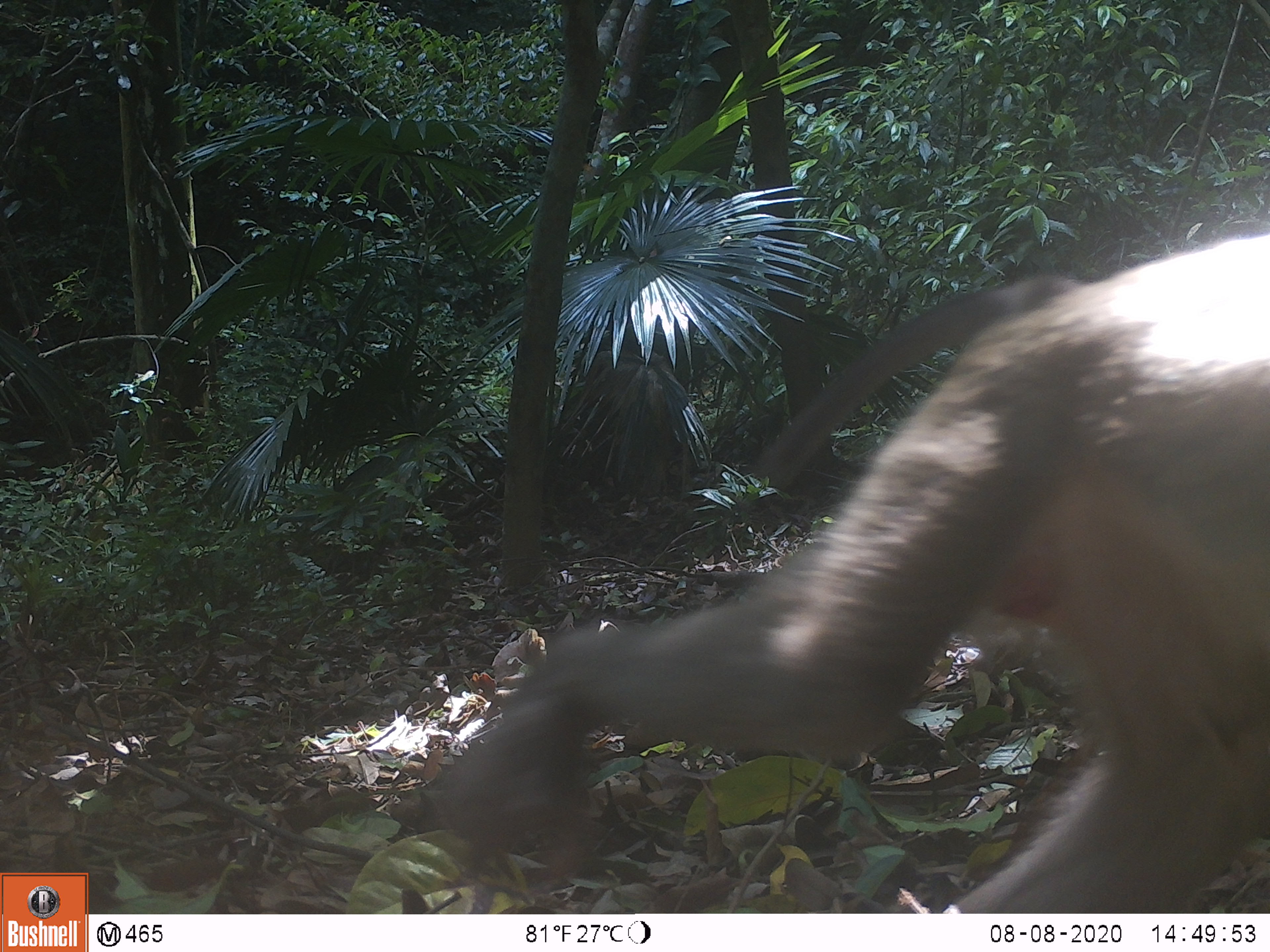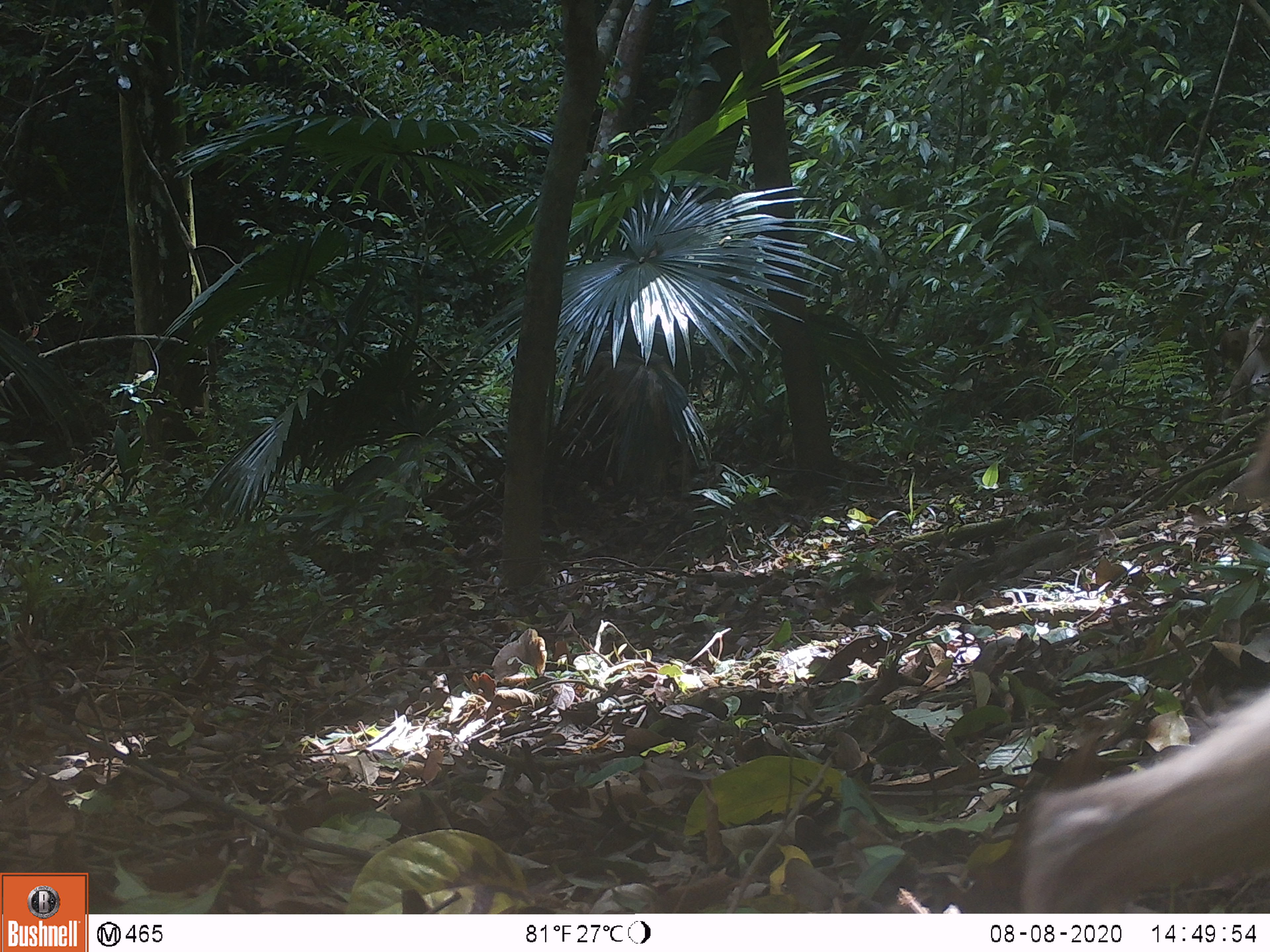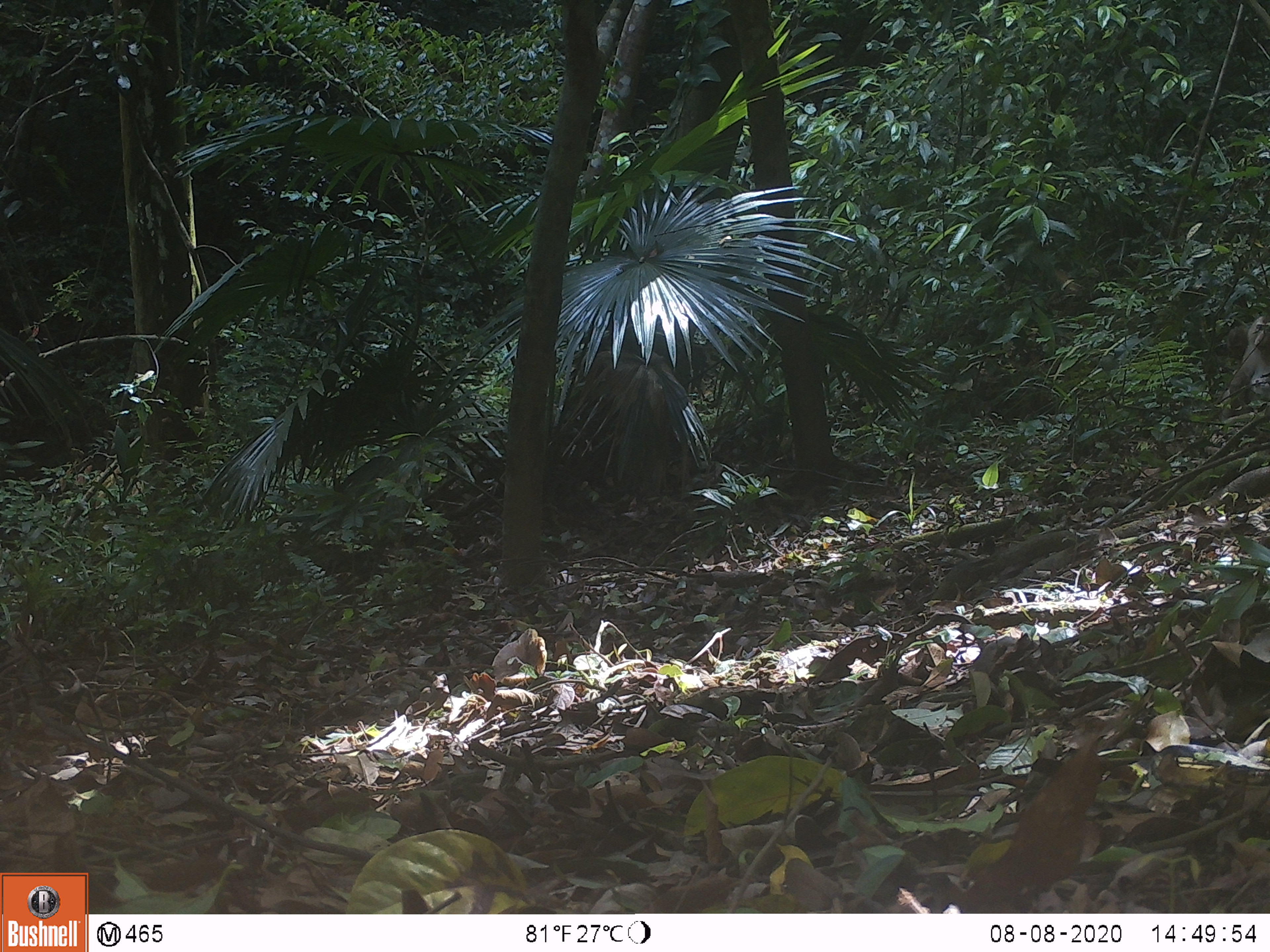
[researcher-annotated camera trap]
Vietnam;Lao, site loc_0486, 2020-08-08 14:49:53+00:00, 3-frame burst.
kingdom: Animalia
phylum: Chordata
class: Mammalia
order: Primates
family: Cercopithecidae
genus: Macaca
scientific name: Macaca nemestrina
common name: pig-tailed macaque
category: pig tailed macaque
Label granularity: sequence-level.